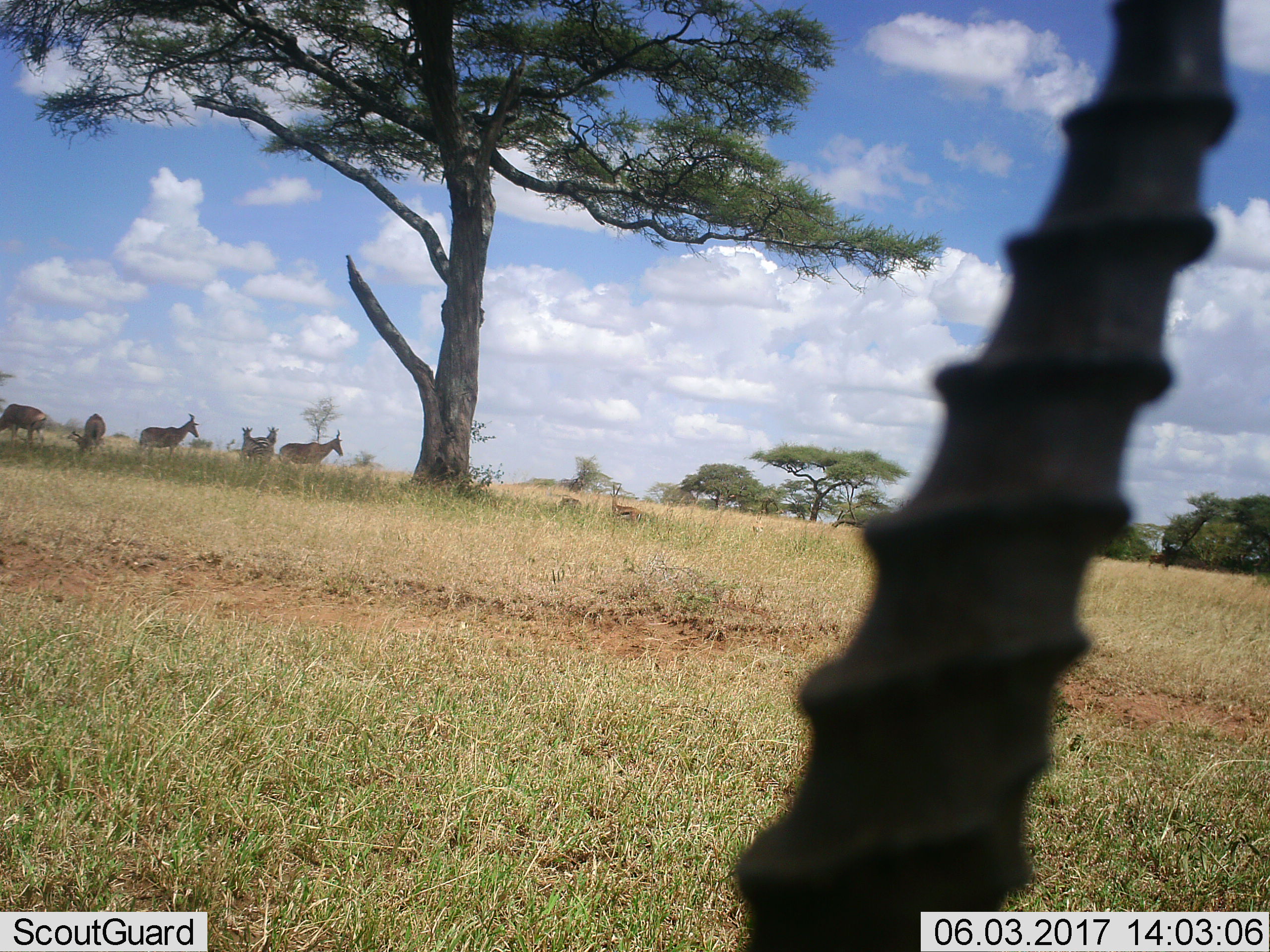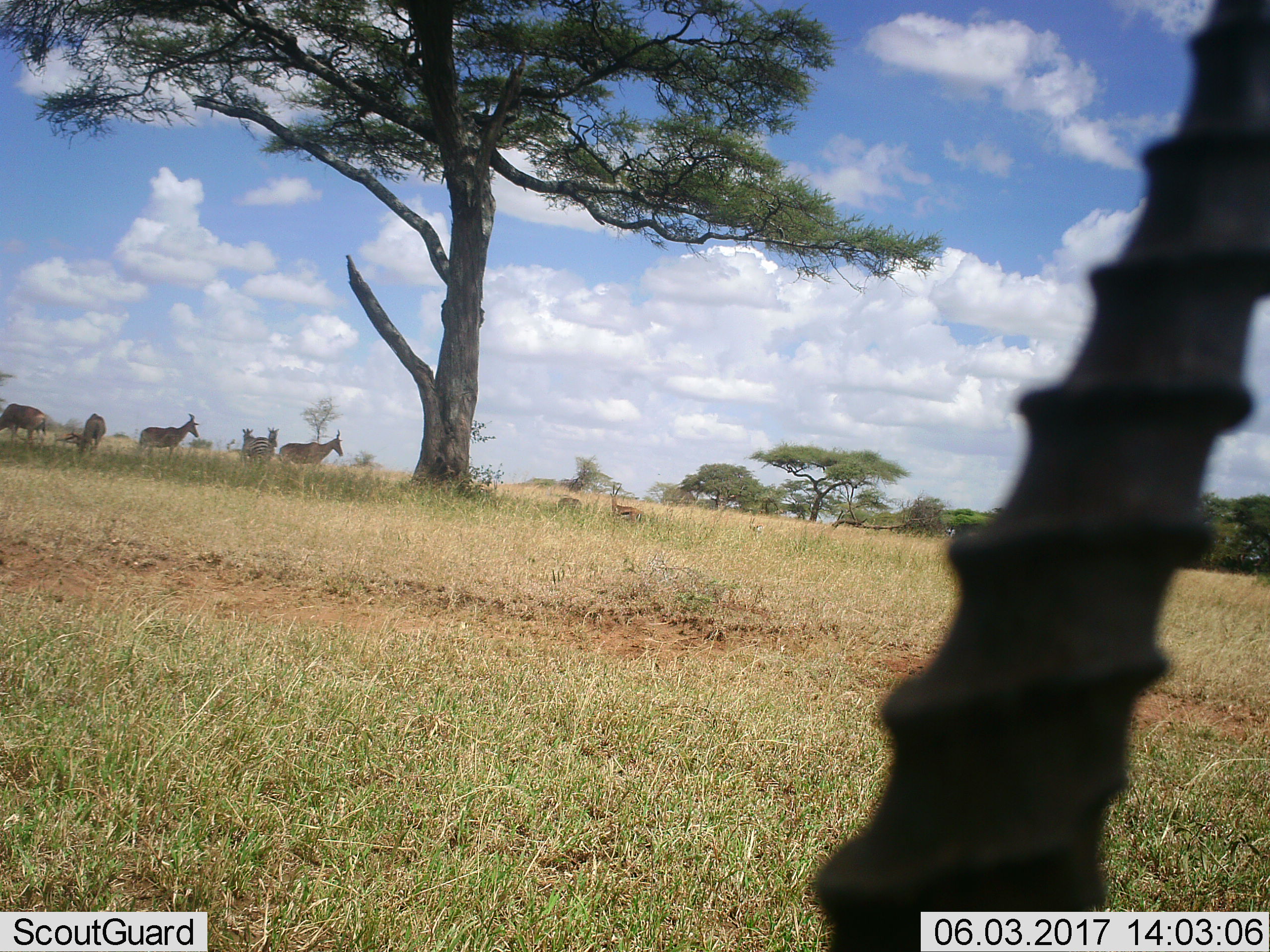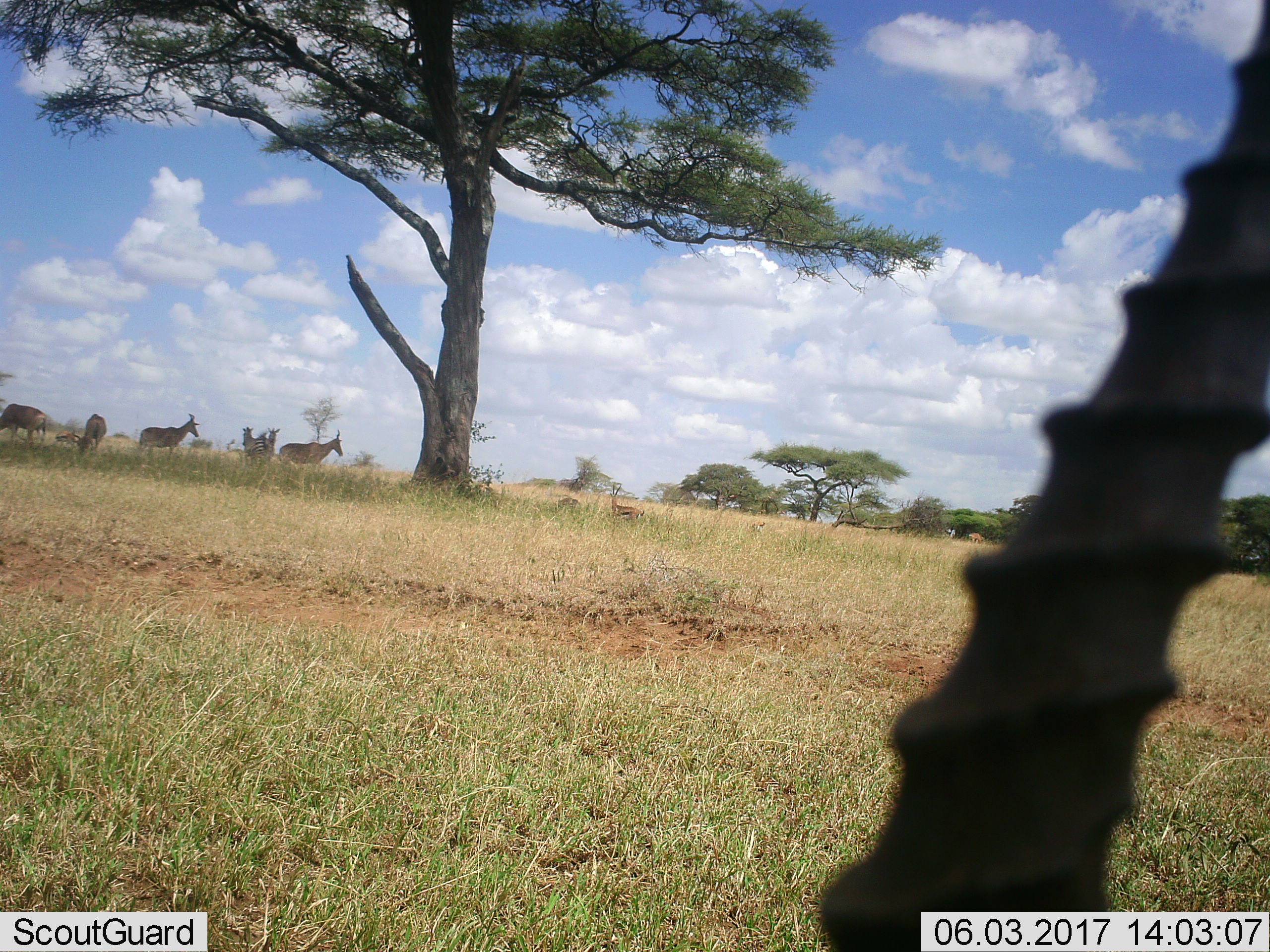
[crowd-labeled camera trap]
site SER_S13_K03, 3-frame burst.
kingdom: Animalia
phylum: Chordata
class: Mammalia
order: Artiodactyla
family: Bovidae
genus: Eudorcas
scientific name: Eudorcas thomsonii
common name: thomson's gazelle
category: gazellethomsons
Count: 3.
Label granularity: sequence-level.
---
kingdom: Animalia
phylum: Chordata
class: Mammalia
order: Artiodactyla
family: Bovidae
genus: Alcelaphus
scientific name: Alcelaphus buselaphus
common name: hartebeest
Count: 4.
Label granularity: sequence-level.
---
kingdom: Animalia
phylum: Chordata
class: Mammalia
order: Perissodactyla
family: Equidae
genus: Equus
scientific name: Equus quagga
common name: plains zebra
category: zebraplains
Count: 2.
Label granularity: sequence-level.